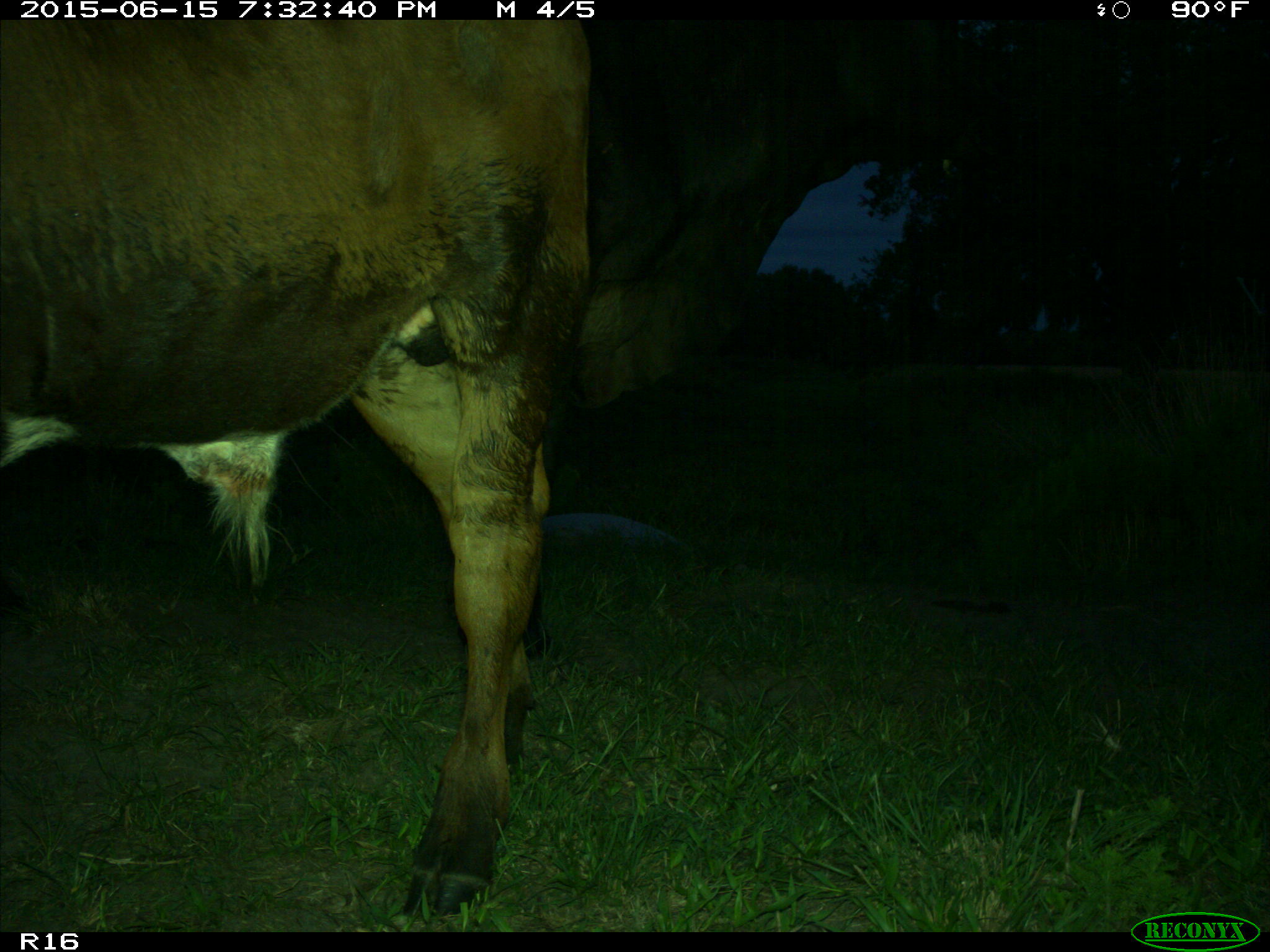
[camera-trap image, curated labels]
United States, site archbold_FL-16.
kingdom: Animalia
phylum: Chordata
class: Mammalia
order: Artiodactyla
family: Bovidae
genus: Bos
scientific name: Bos taurus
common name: domestic cow